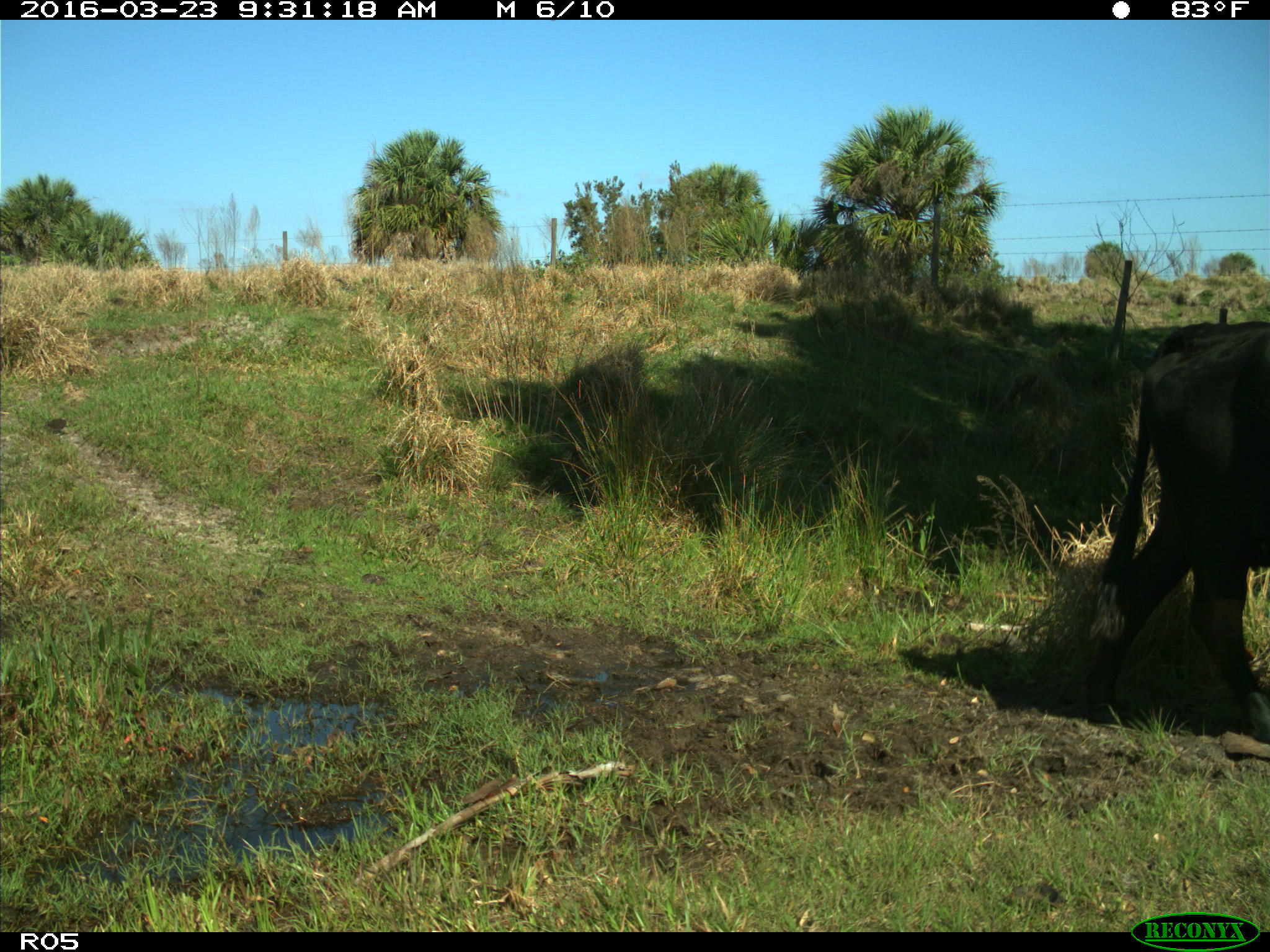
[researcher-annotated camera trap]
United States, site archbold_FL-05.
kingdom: Animalia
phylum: Chordata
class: Mammalia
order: Artiodactyla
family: Bovidae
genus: Bos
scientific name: Bos taurus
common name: domestic cow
Bos taurus (domestic cow).